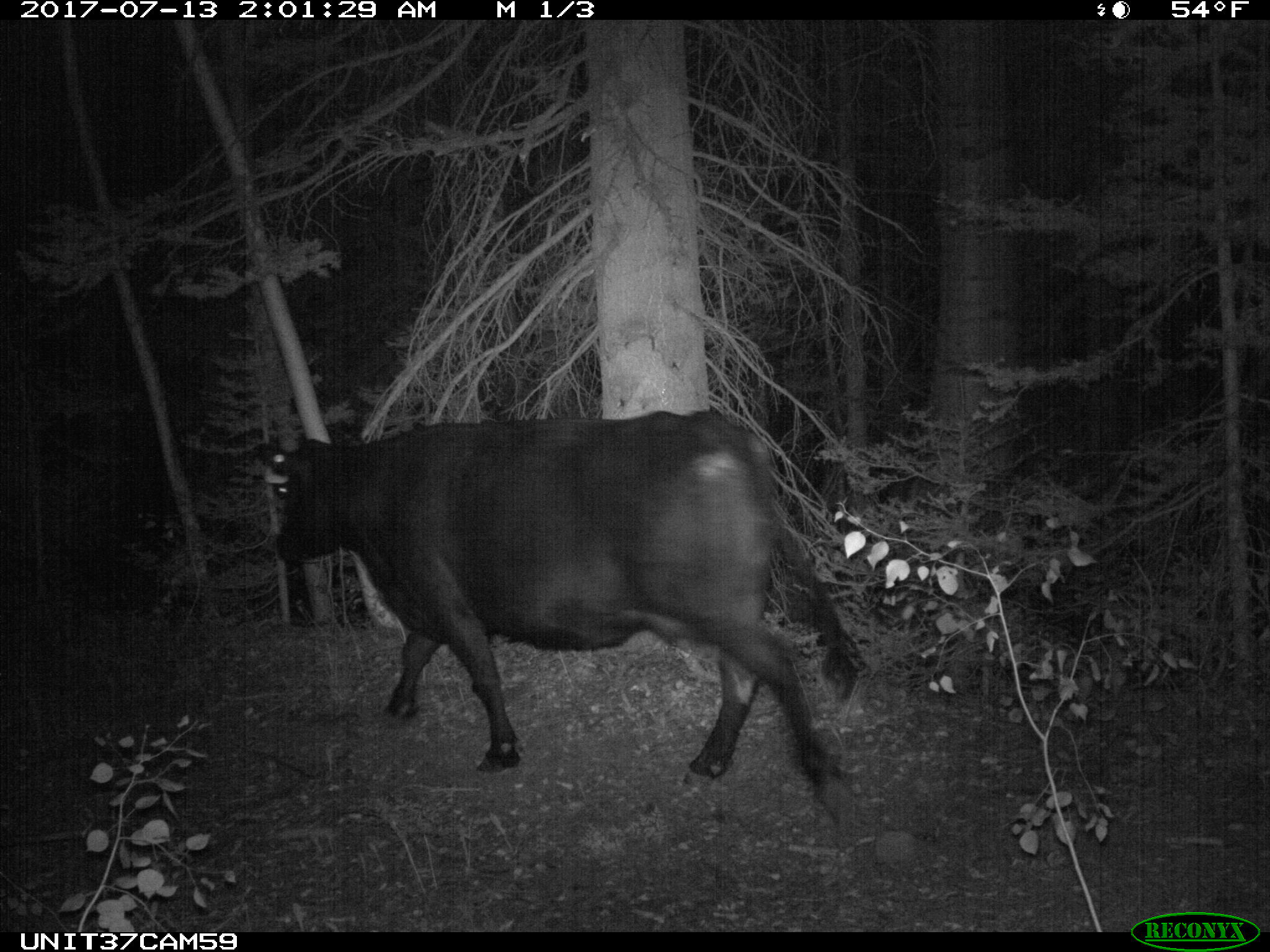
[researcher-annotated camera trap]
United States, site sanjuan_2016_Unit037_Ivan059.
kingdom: Animalia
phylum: Chordata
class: Mammalia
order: Artiodactyla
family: Bovidae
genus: Bos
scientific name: Bos taurus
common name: domestic cow